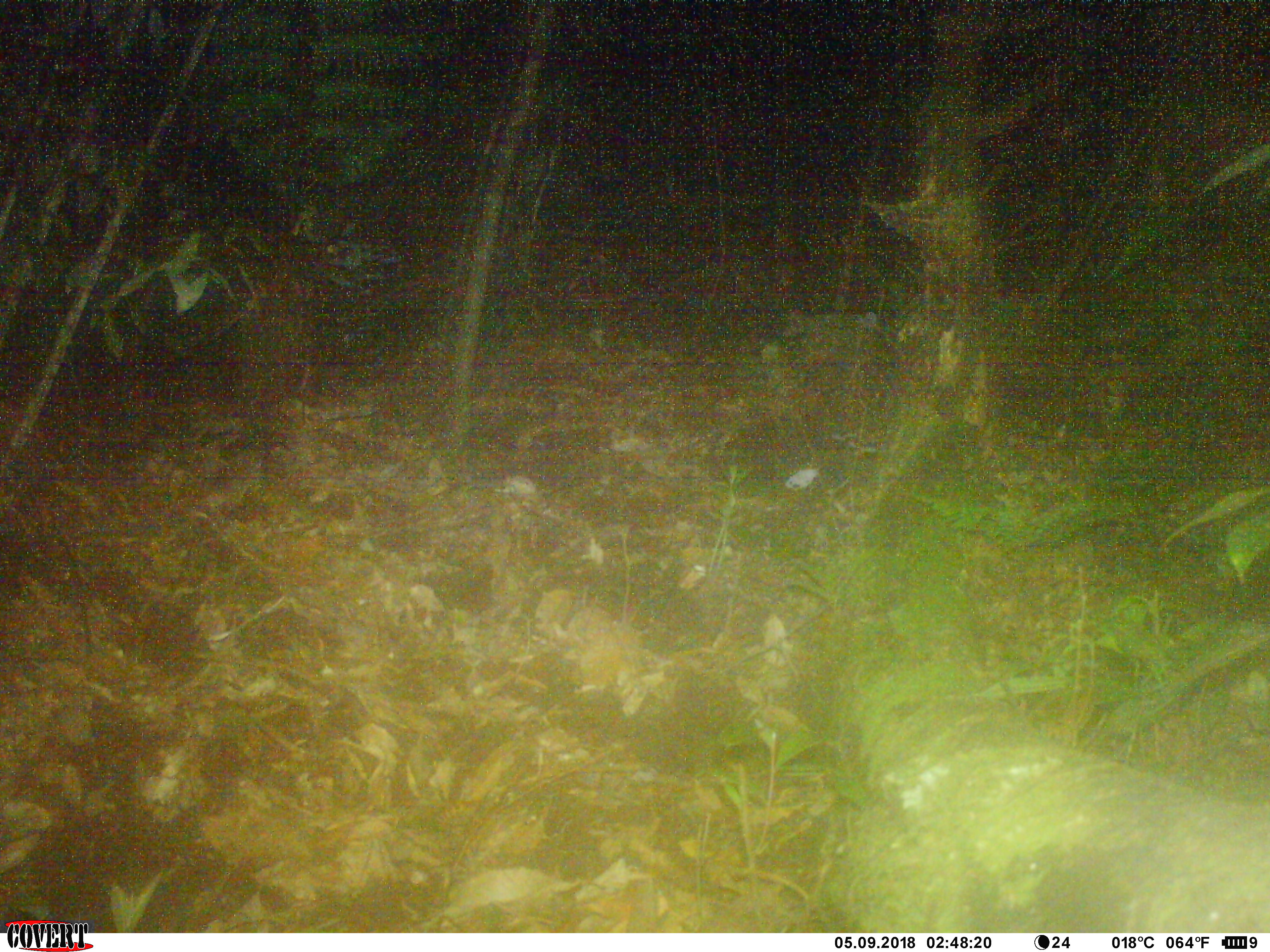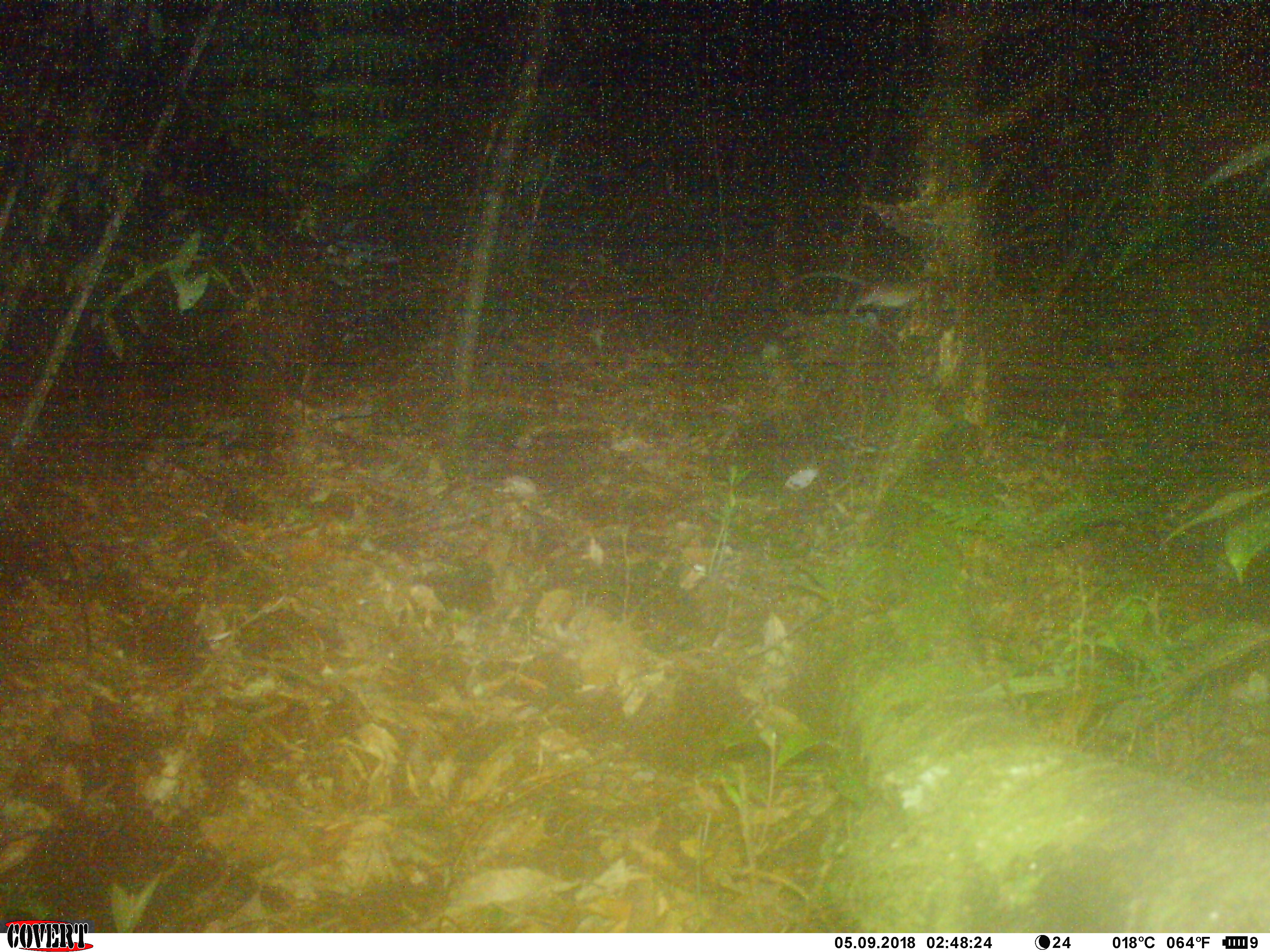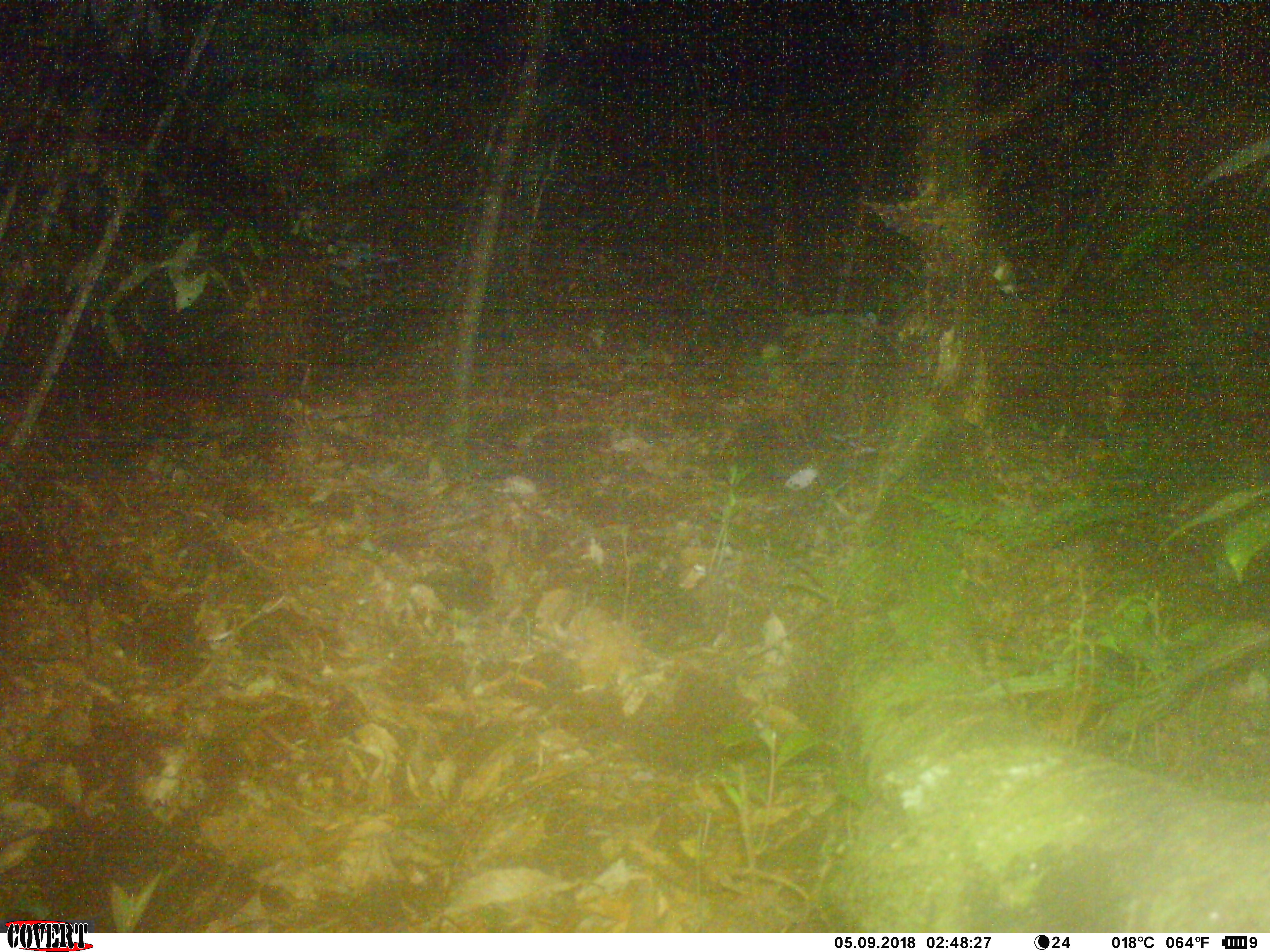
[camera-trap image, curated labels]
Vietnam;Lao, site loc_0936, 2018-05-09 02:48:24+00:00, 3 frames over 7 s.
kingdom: Animalia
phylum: Chordata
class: Mammalia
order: Rodentia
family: Muridae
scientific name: Muridae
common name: old-world mice and rats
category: unidentified murid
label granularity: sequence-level